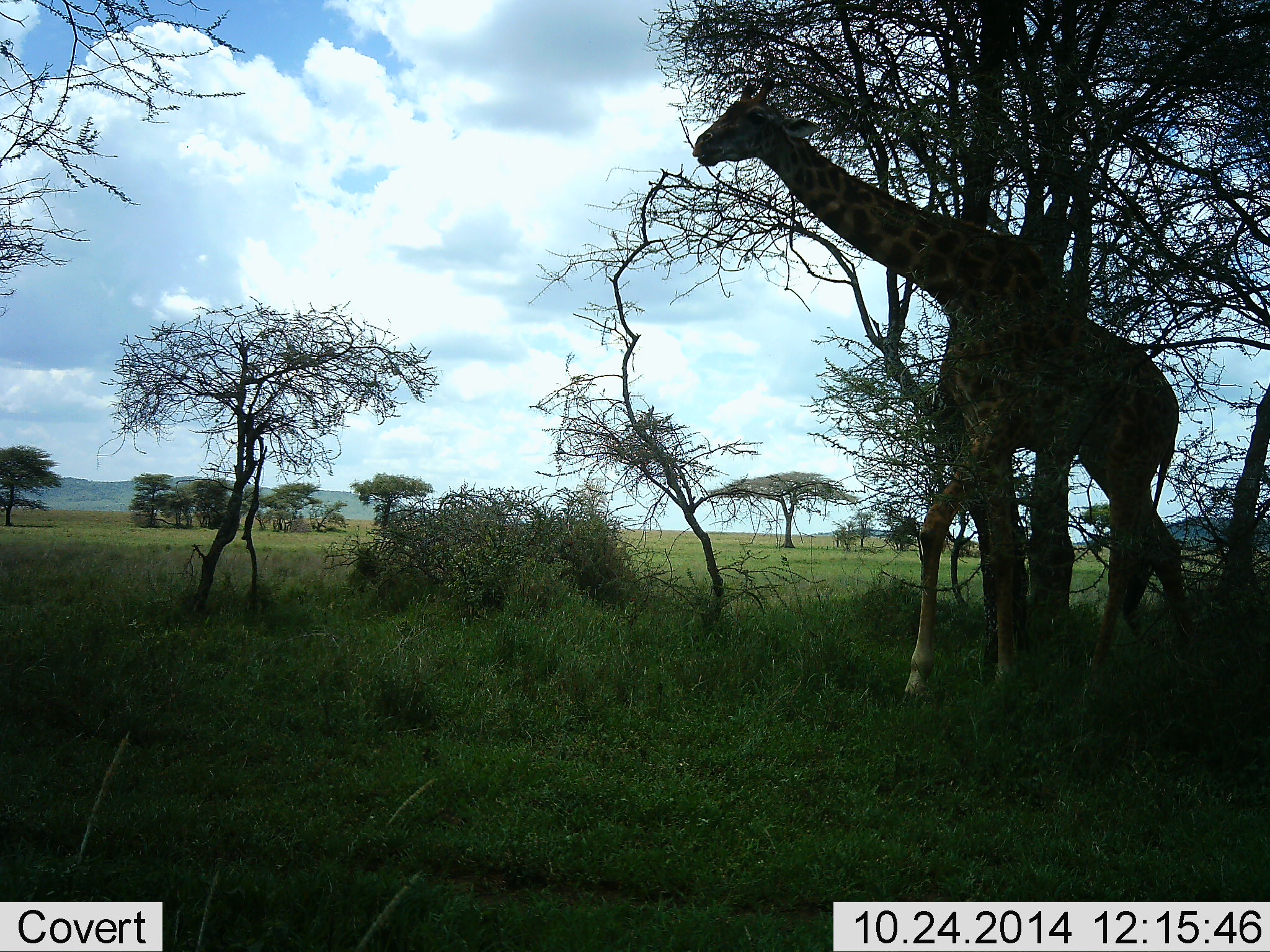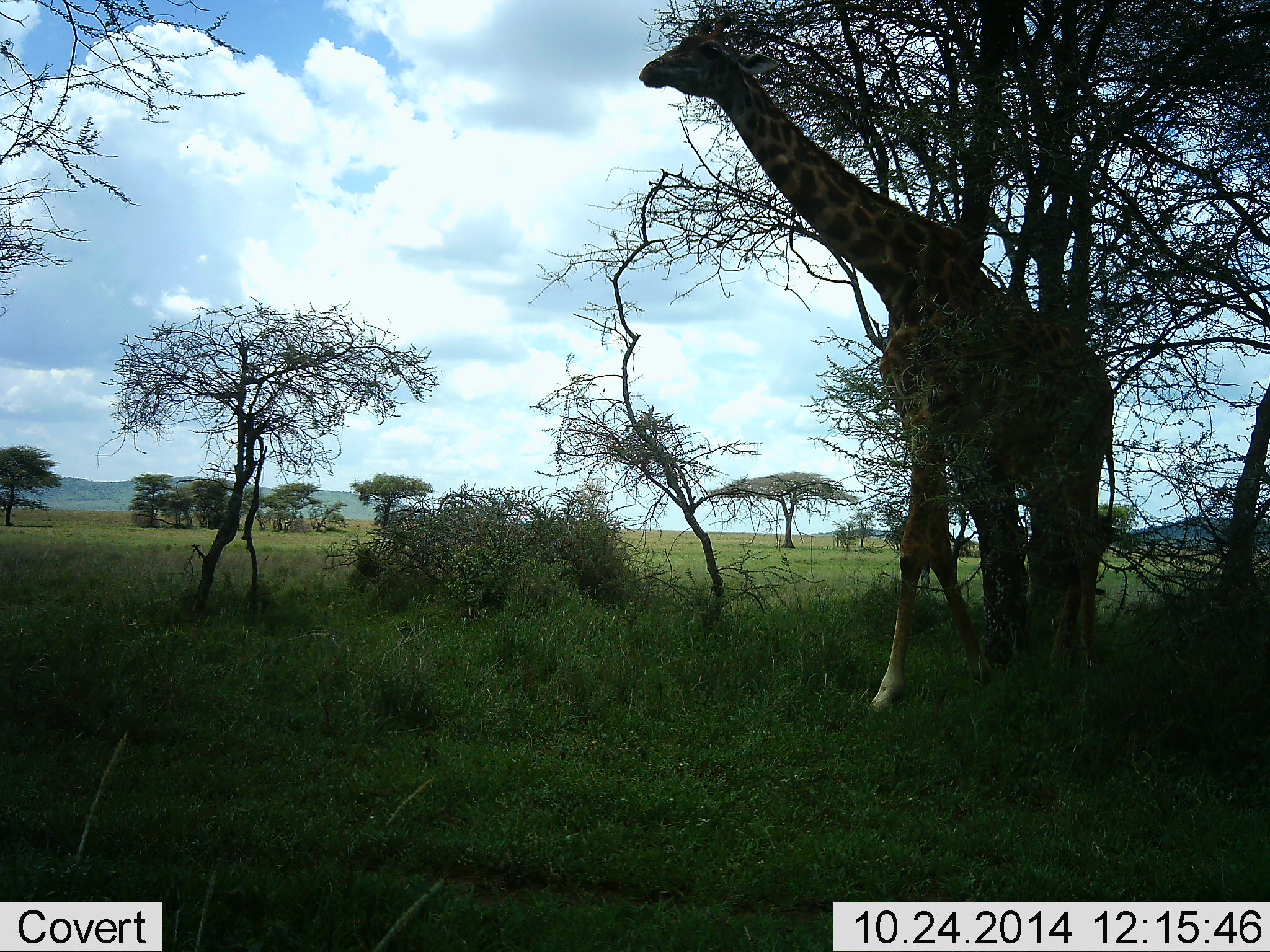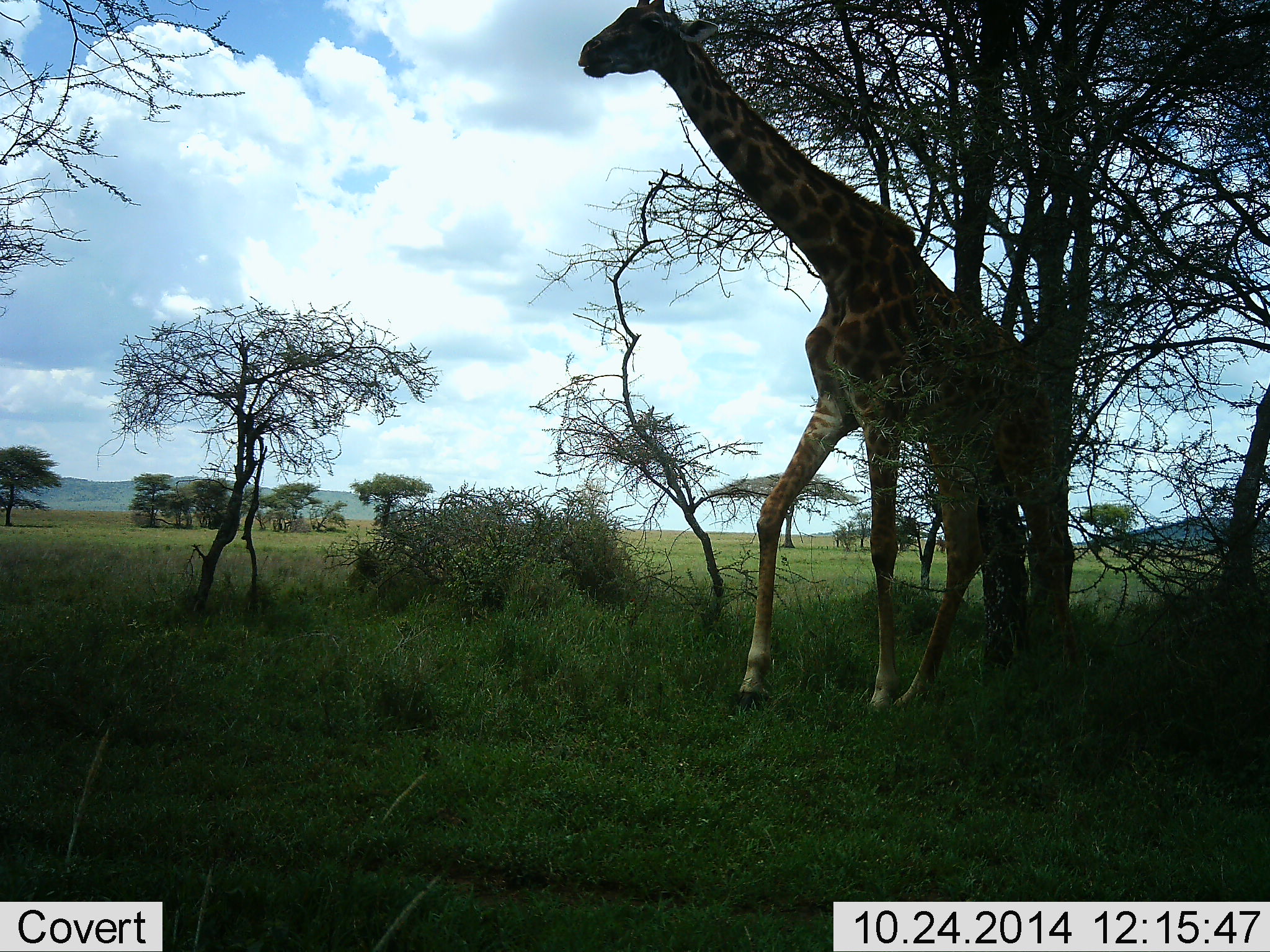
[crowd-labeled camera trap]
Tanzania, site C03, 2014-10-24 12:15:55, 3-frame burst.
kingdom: Animalia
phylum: Chordata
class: Mammalia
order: Artiodactyla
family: Giraffidae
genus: Giraffa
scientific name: Giraffa camelopardalis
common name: giraffe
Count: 1.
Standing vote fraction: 20%.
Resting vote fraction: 0%.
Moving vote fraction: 90%.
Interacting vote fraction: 0%.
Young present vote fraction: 0%.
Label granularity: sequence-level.